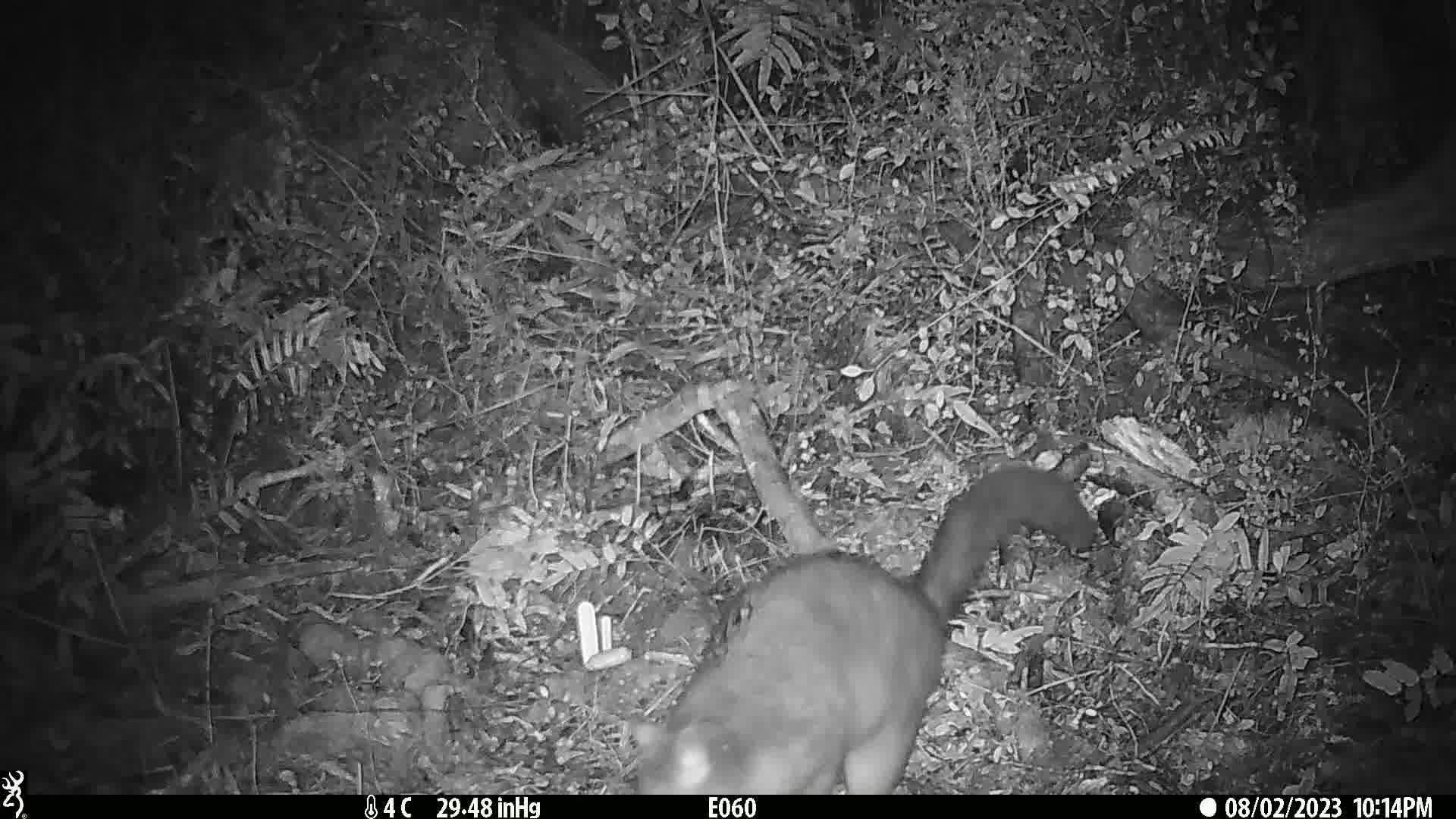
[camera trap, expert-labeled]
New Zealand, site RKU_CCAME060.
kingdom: Animalia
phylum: Chordata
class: Mammalia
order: Diprotodontia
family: Phalangeridae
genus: Trichosurus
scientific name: Trichosurus vulpecula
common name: common brushtail possum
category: possum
Possum (common brushtail possum) (Trichosurus vulpecula).